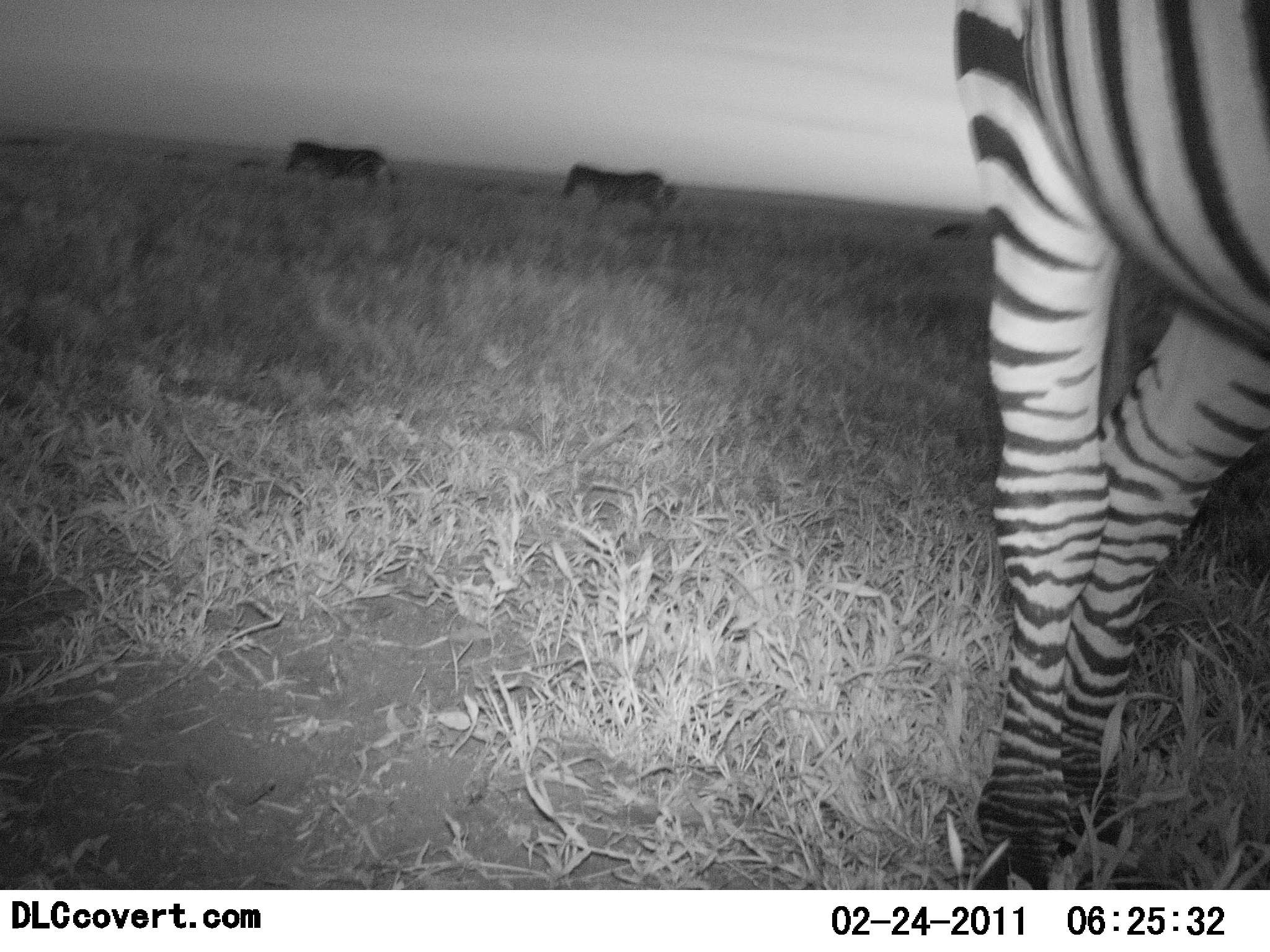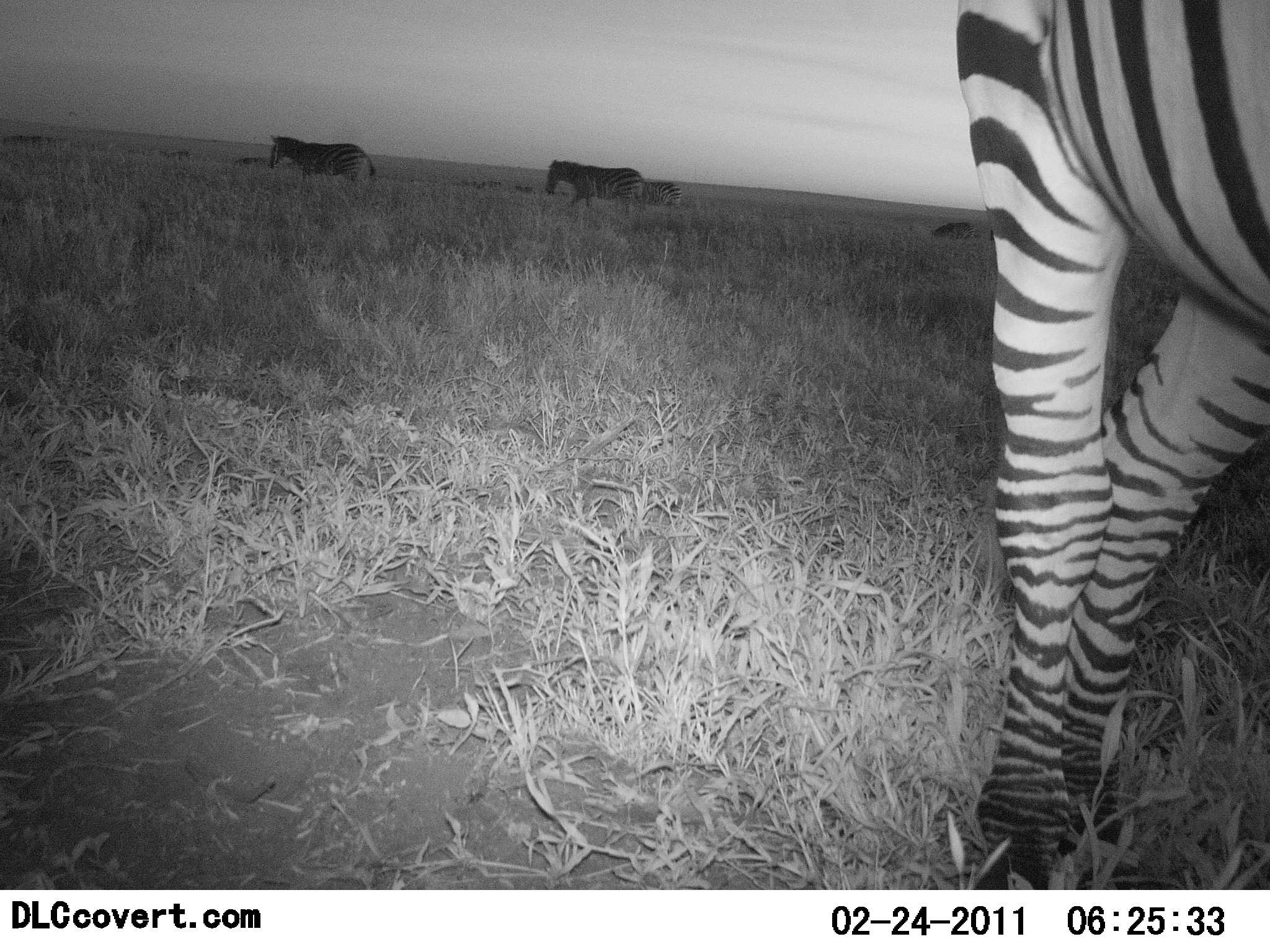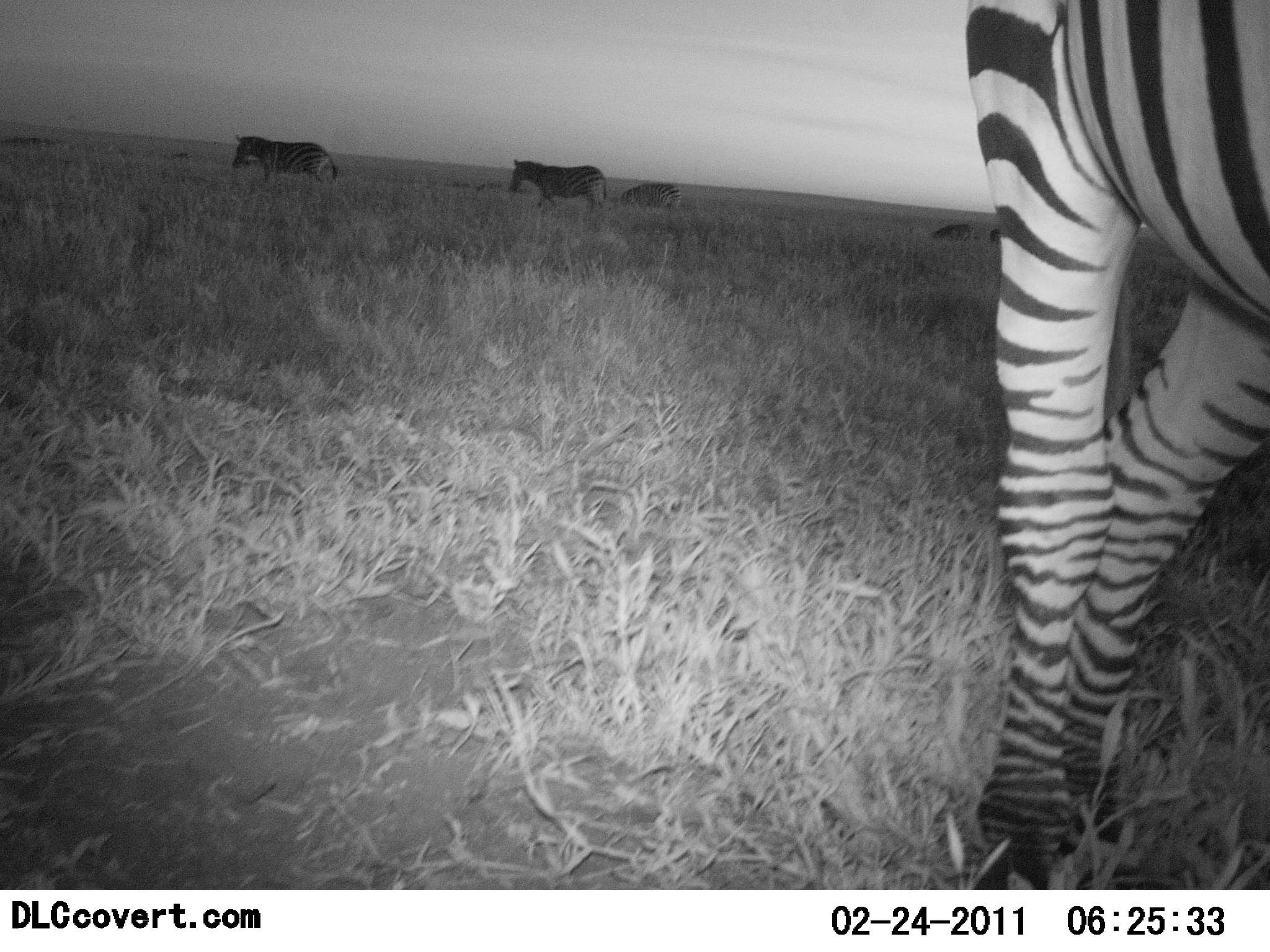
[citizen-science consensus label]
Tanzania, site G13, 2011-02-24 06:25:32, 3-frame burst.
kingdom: Animalia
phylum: Chordata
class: Mammalia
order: Perissodactyla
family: Equidae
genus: Equus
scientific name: Equus quagga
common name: plains zebra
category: zebra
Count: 4.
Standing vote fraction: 82%.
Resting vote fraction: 0%.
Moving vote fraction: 91%.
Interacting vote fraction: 9%.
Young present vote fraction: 0%.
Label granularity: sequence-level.